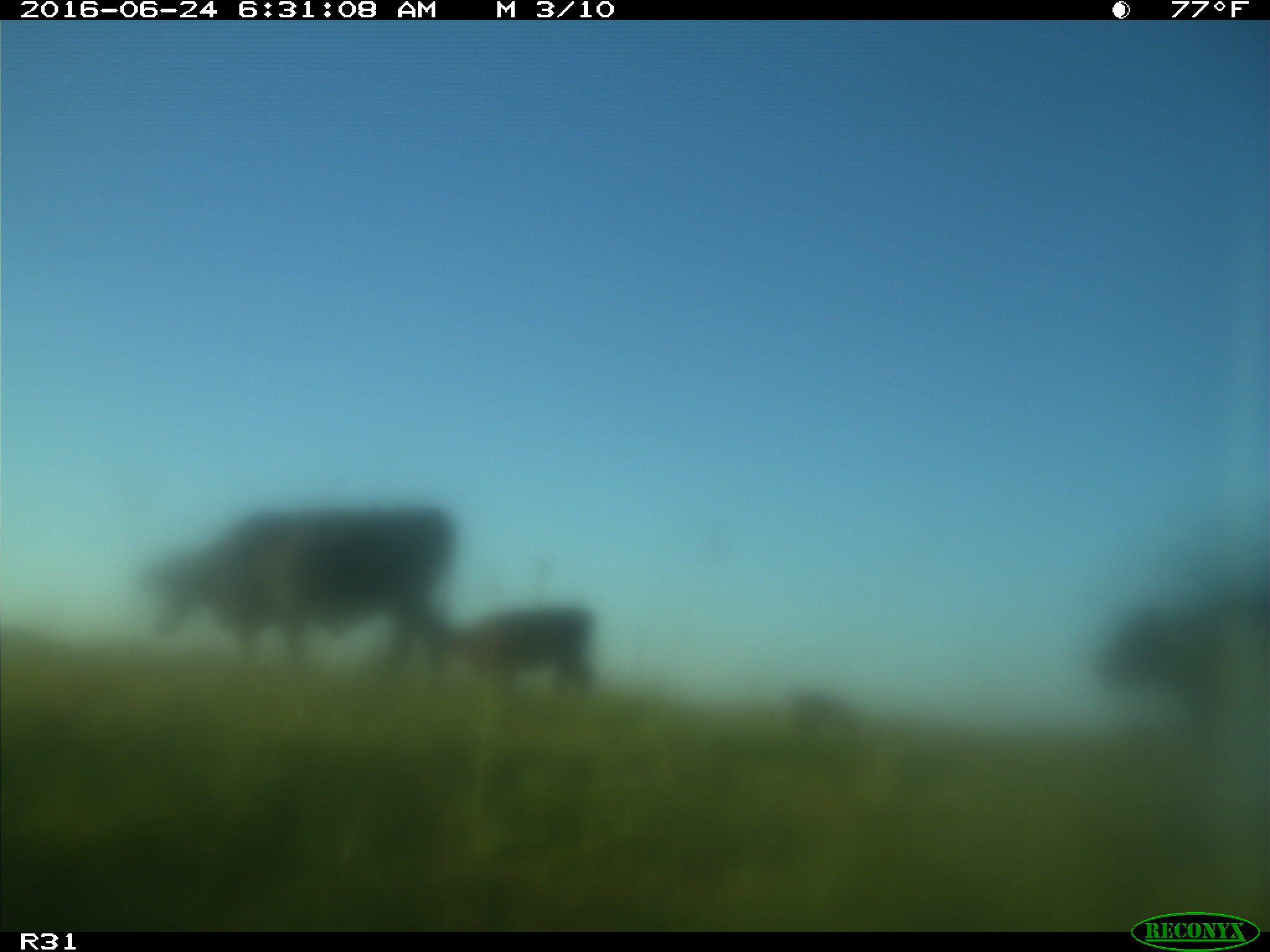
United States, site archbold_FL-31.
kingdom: Animalia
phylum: Chordata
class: Mammalia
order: Artiodactyla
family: Bovidae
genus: Bos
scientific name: Bos taurus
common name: domestic cow